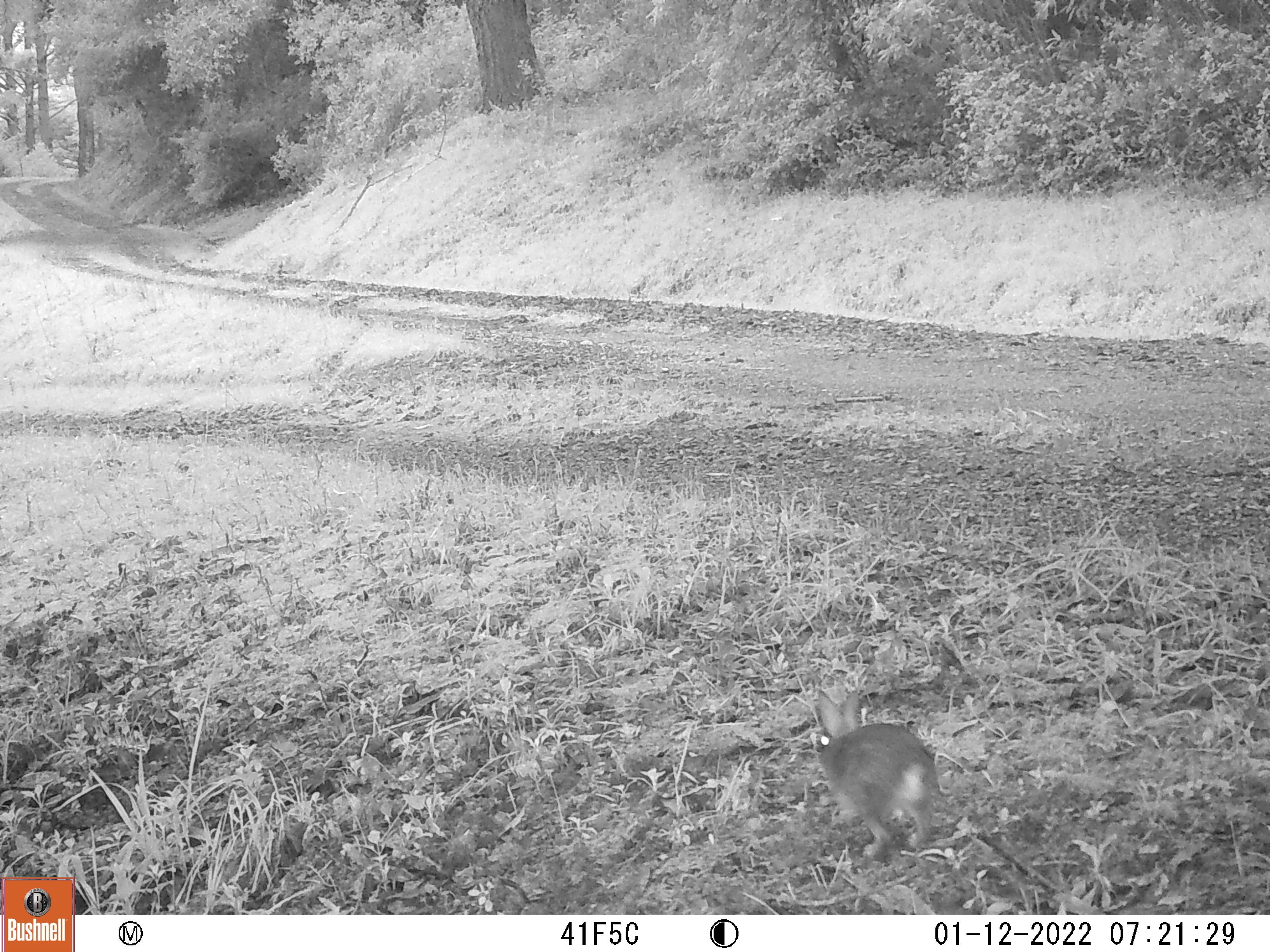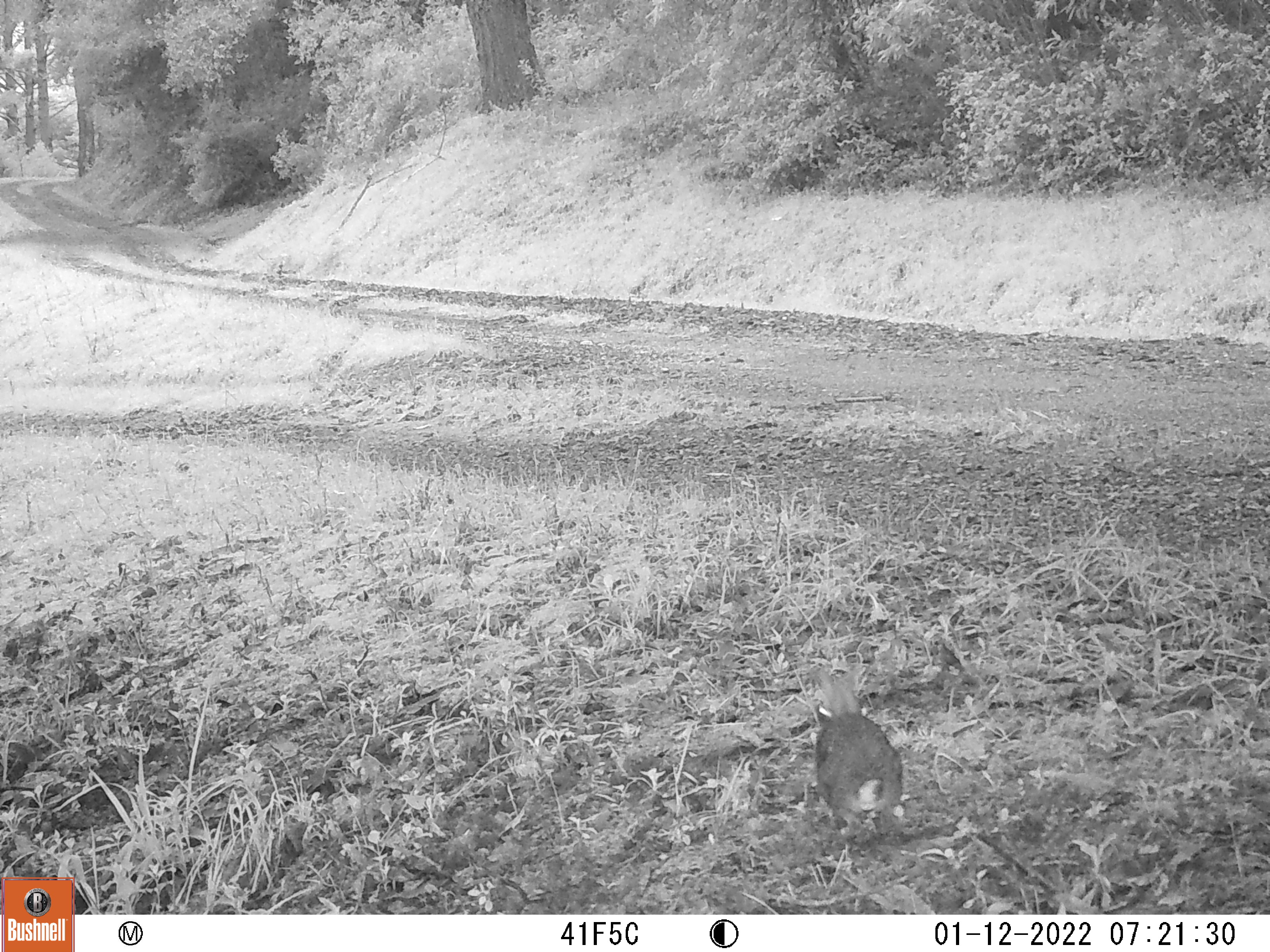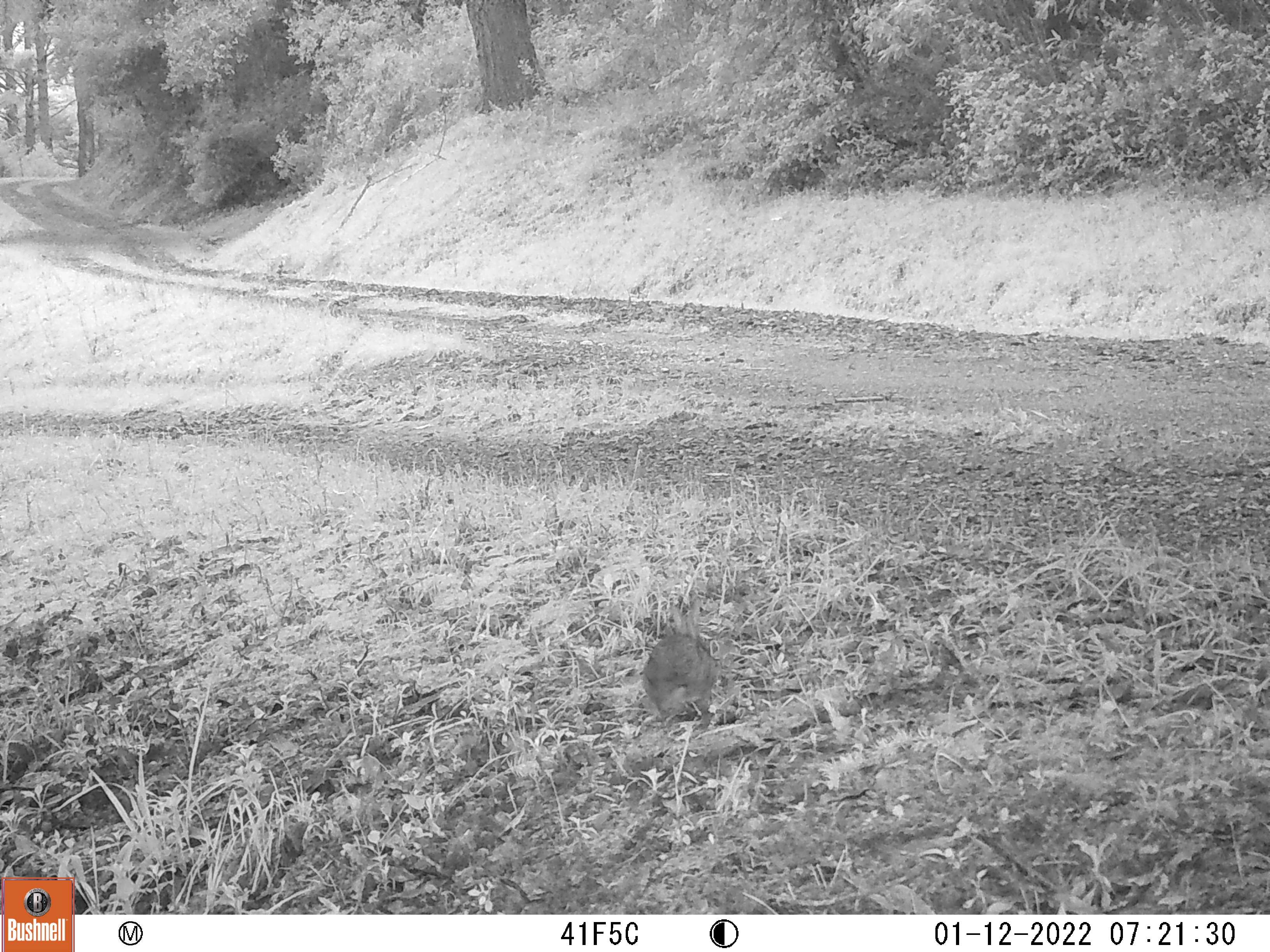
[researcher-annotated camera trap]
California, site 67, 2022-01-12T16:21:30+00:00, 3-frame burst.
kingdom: Animalia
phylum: Chordata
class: Mammalia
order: Lagomorpha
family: Leporidae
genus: Sylvilagus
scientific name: Sylvilagus bachmani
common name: brush rabbit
Brush rabbit (Sylvilagus bachmani).